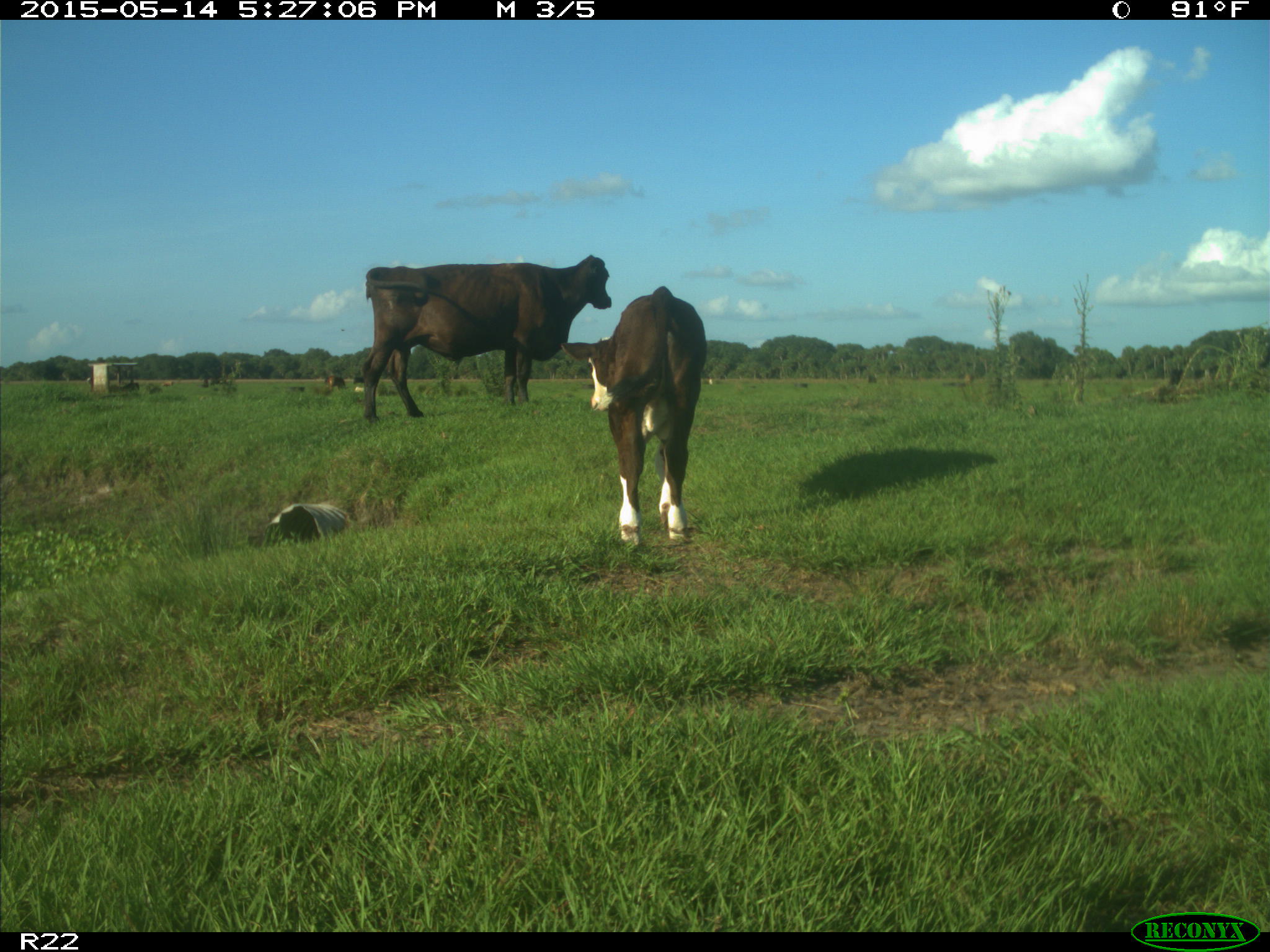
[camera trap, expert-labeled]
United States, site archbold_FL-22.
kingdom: Animalia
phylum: Chordata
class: Mammalia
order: Artiodactyla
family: Bovidae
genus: Bos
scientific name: Bos taurus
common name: domestic cow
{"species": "Bos taurus (domestic cow)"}